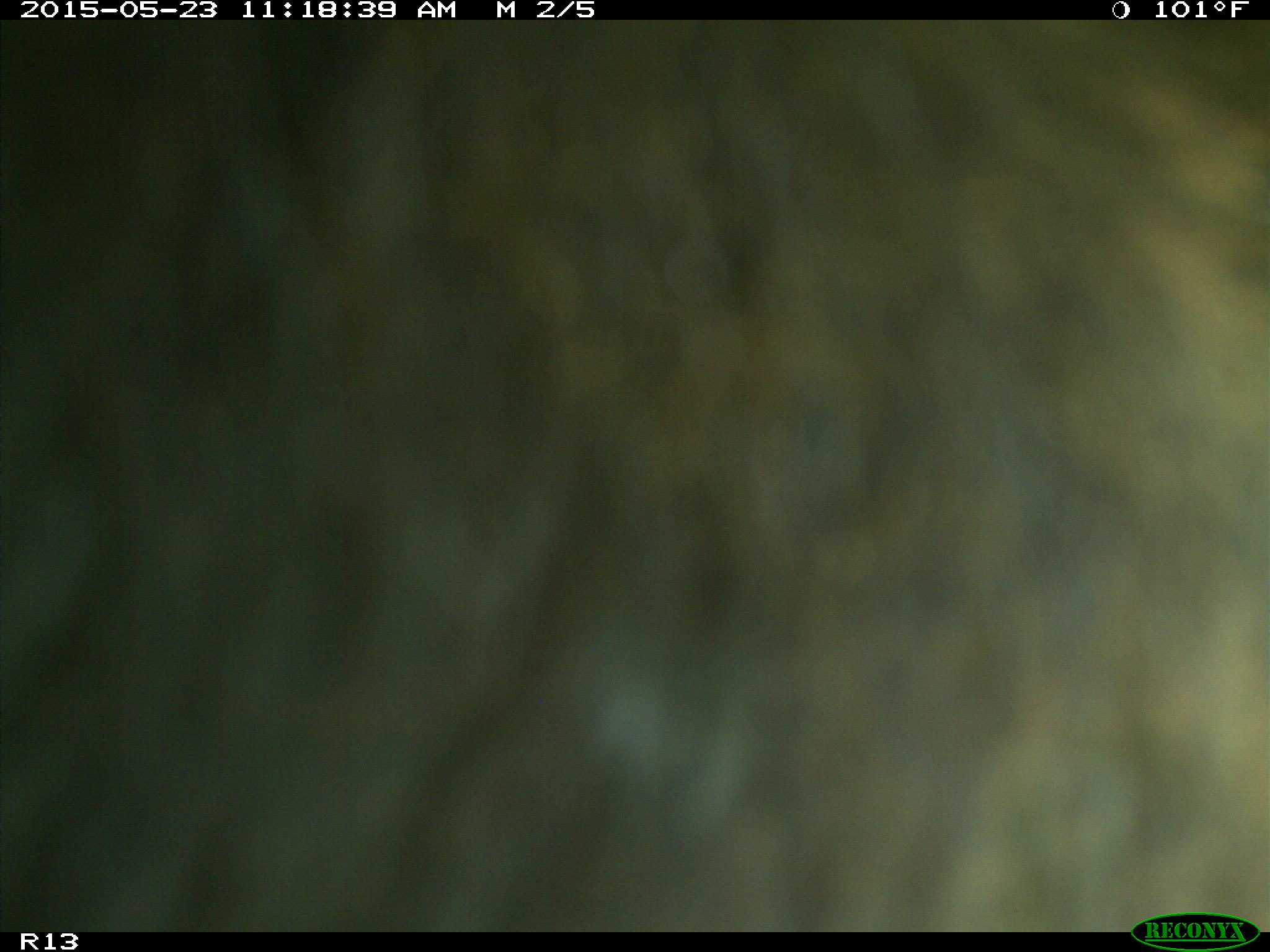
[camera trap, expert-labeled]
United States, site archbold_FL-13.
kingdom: Animalia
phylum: Chordata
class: Mammalia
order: Artiodactyla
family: Bovidae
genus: Bos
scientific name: Bos taurus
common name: domestic cow